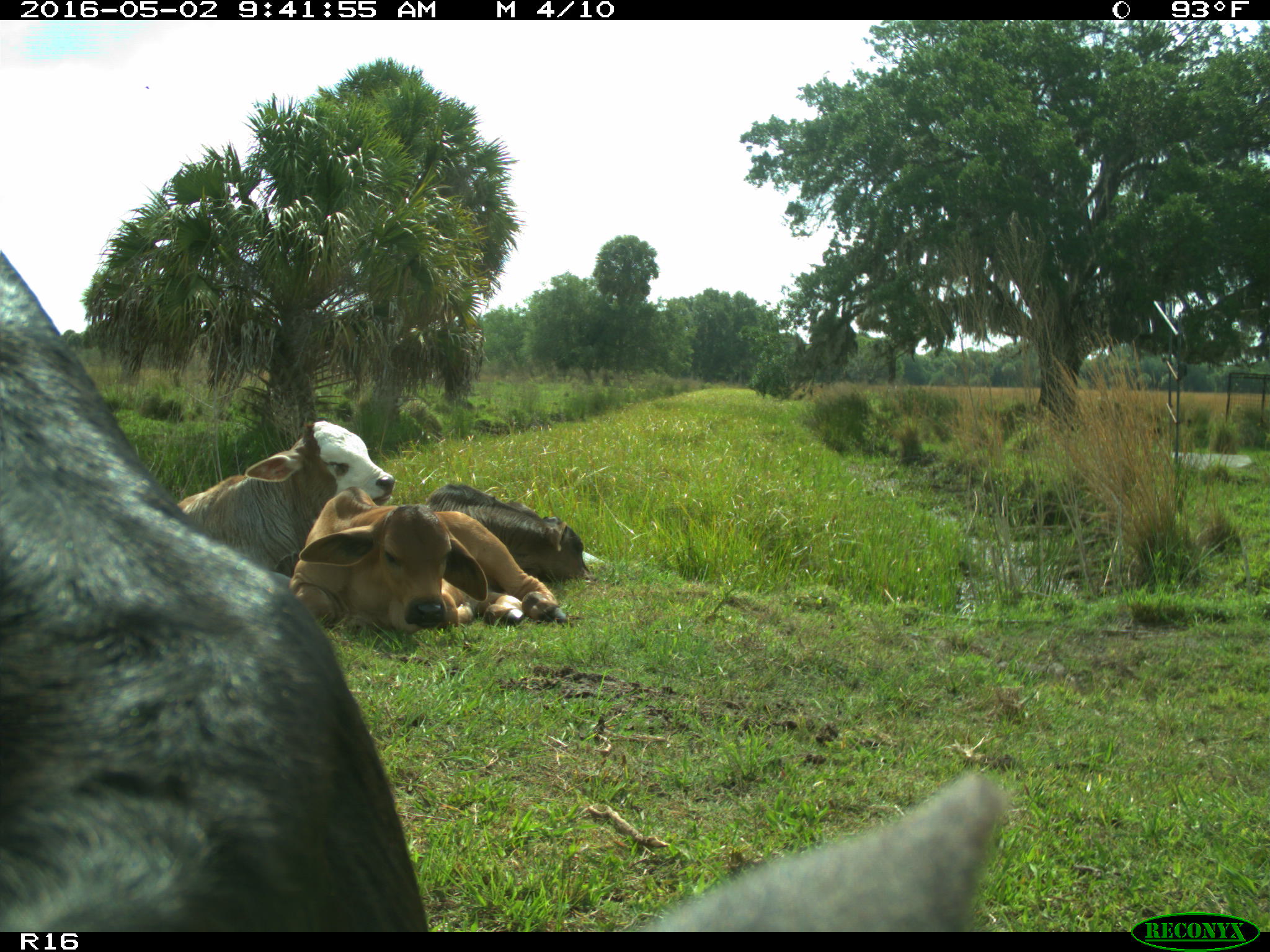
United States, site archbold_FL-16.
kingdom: Animalia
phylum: Chordata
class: Mammalia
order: Artiodactyla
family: Bovidae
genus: Bos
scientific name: Bos taurus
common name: domestic cow